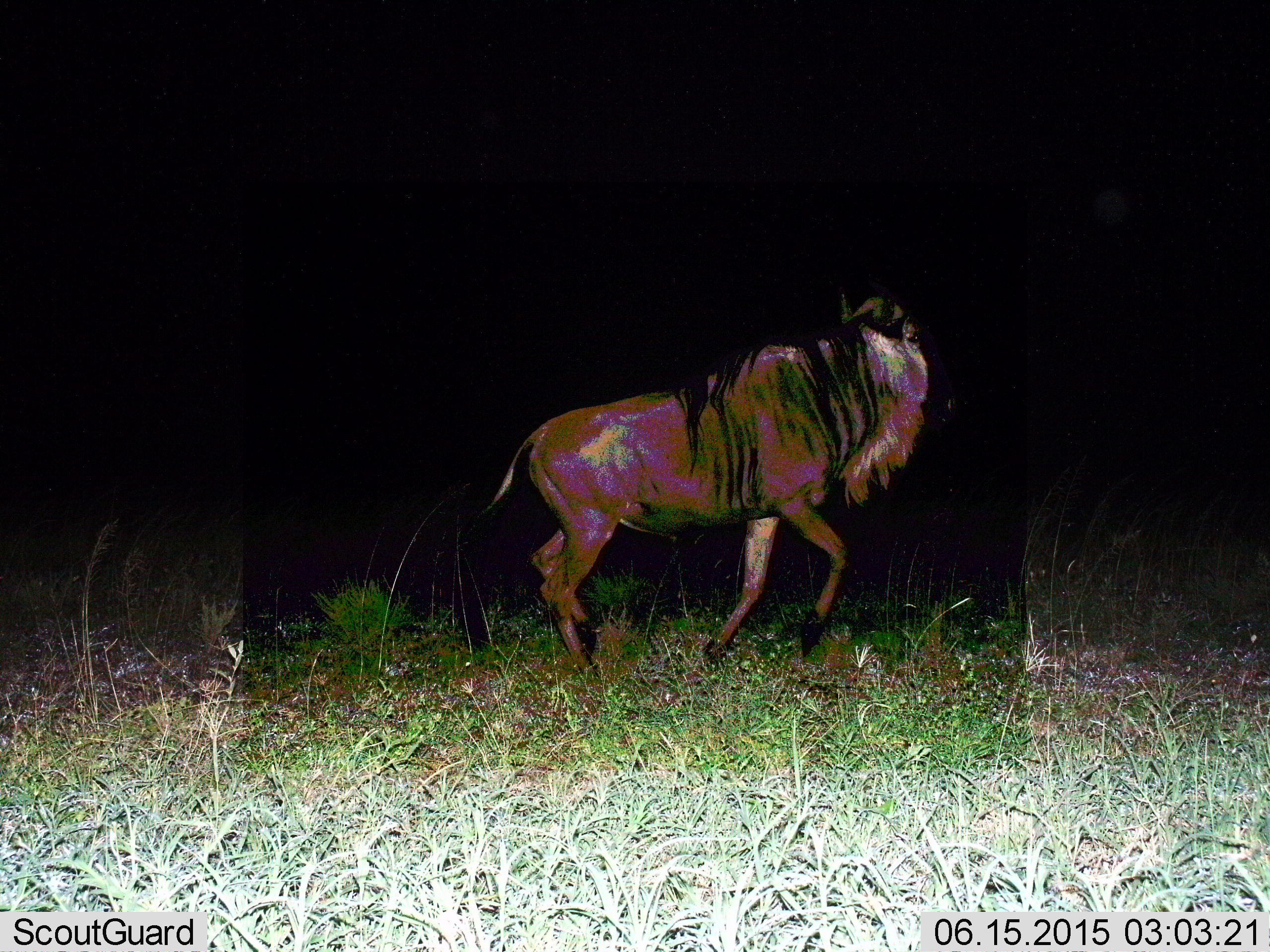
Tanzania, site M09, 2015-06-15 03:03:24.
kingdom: Animalia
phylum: Chordata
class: Mammalia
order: Artiodactyla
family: Bovidae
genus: Connochaetes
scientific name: Connochaetes taurinus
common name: blue wildebeest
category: wildebeest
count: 1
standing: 0%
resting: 0%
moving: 100%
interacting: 0%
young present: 0%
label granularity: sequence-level